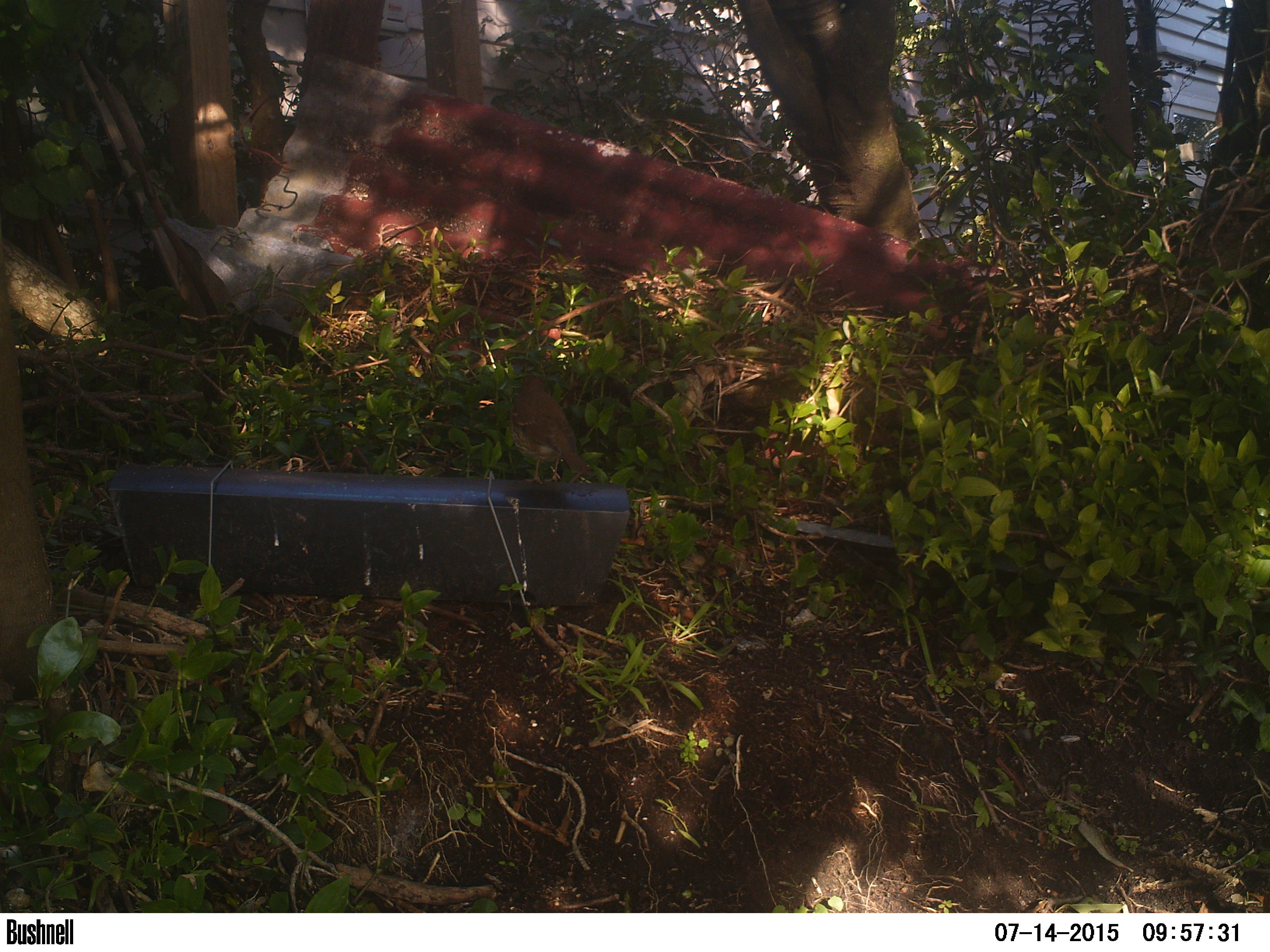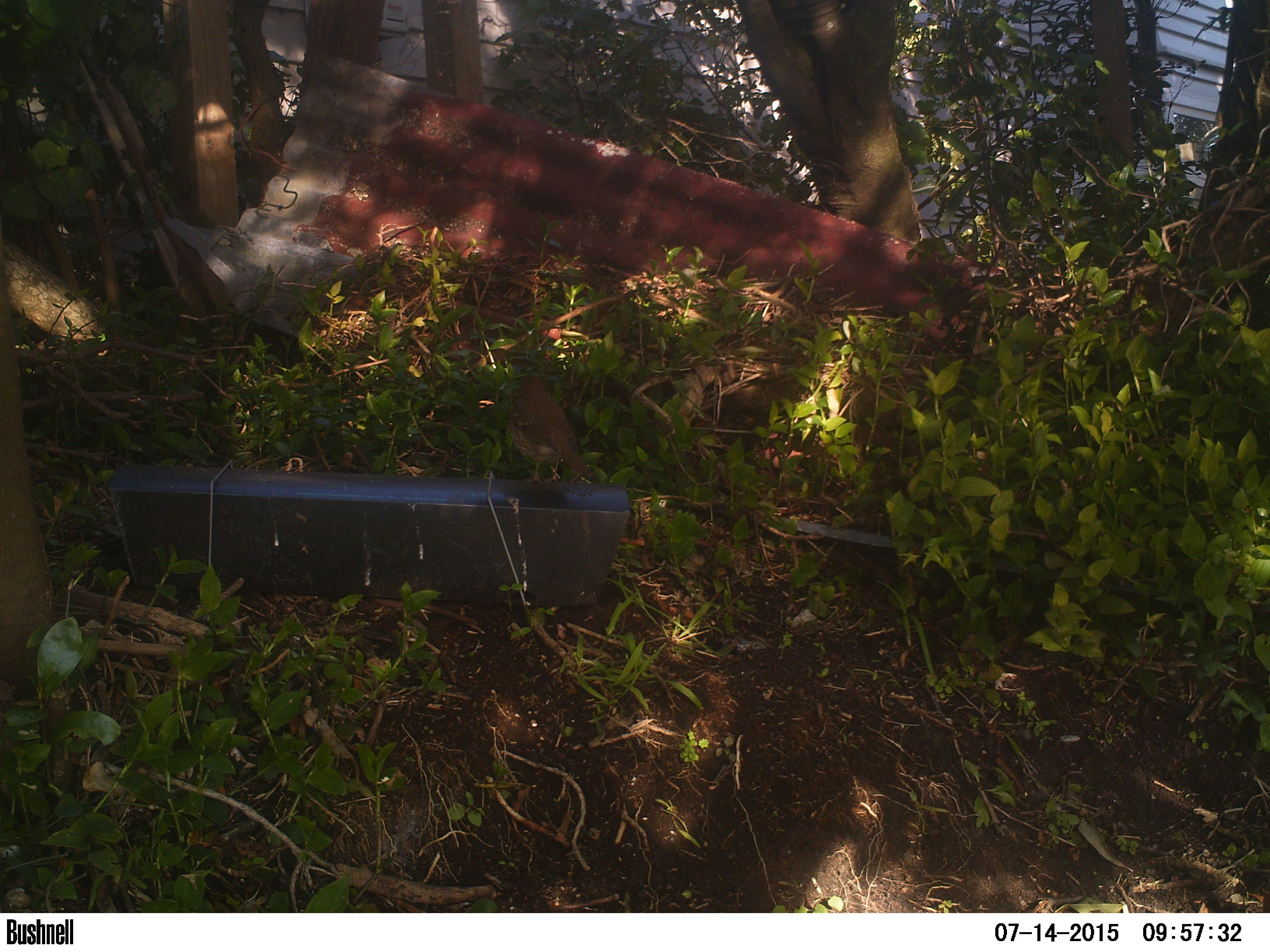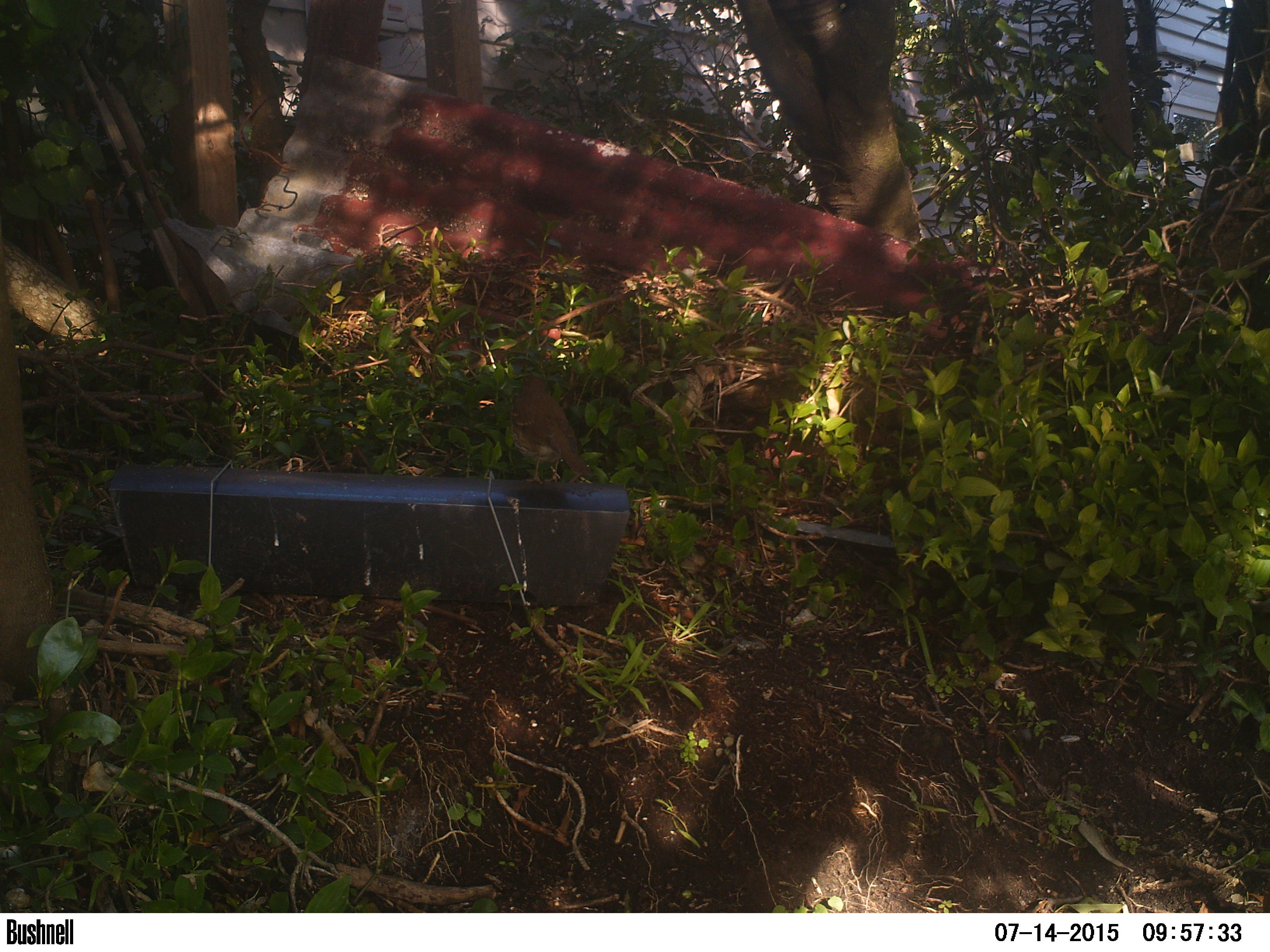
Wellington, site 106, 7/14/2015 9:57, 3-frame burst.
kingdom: Animalia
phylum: Chordata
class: Aves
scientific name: Aves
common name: bird